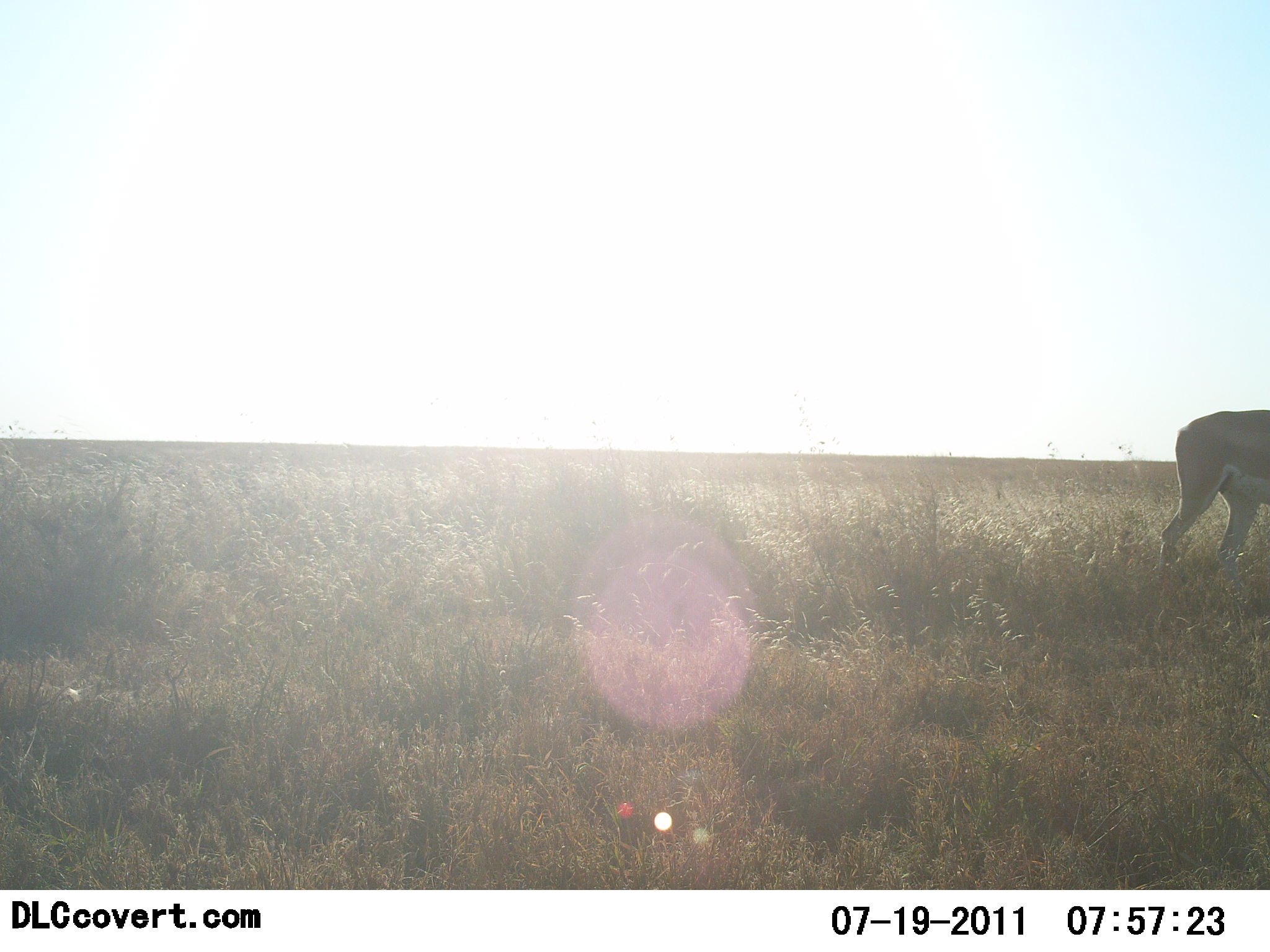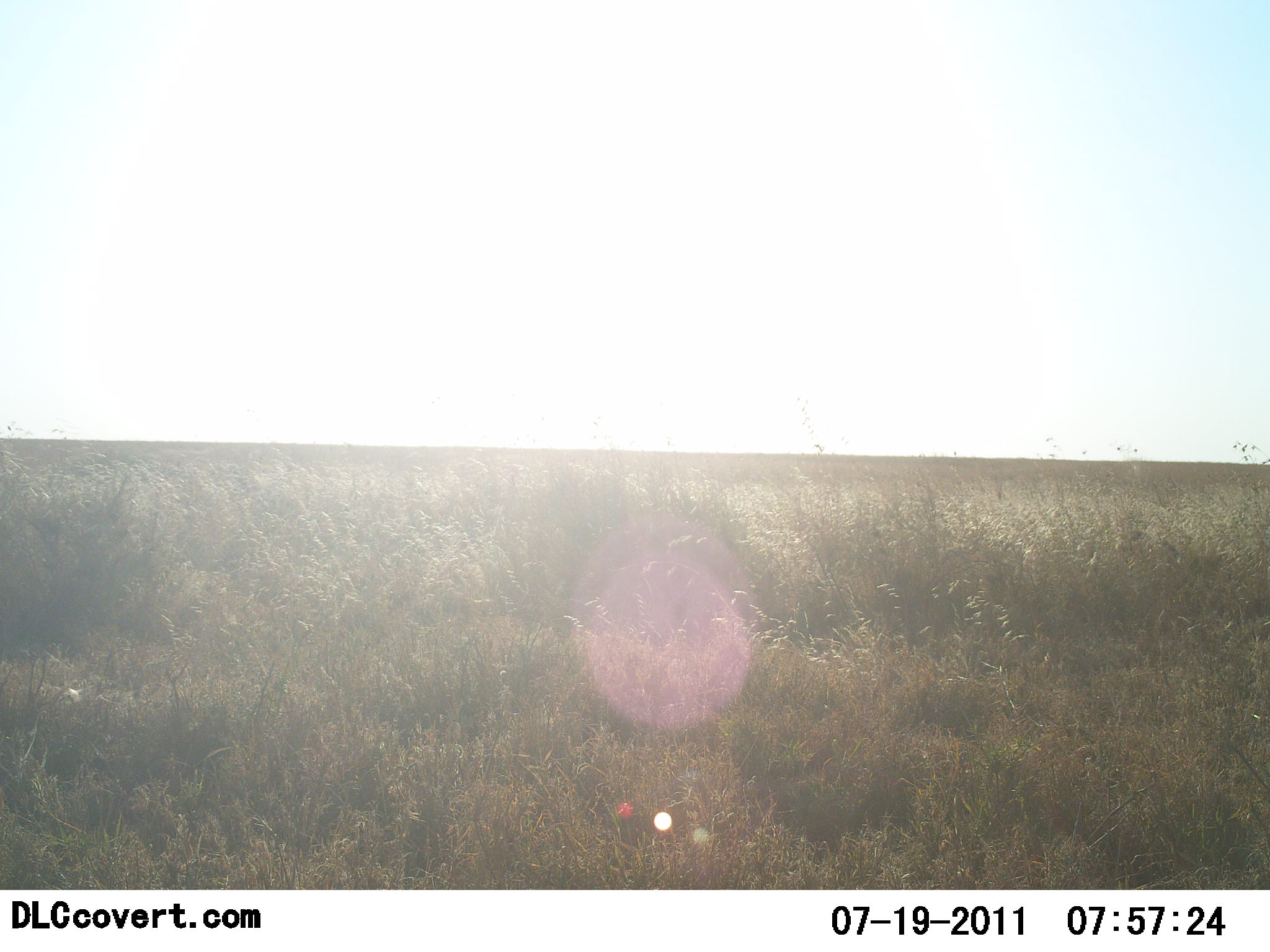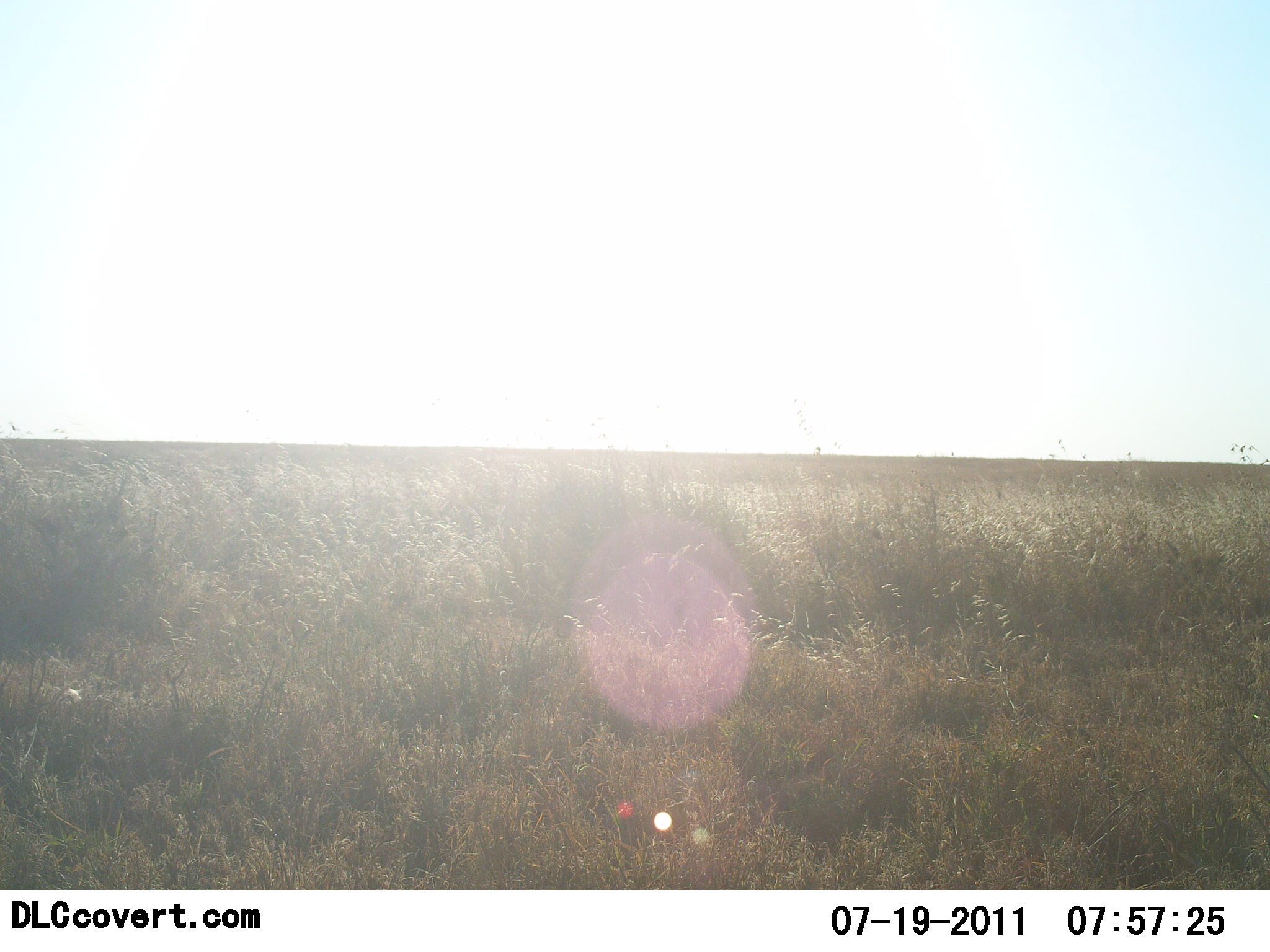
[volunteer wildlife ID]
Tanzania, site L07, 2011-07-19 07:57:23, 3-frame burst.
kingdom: Animalia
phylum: Chordata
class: Mammalia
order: Artiodactyla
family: Bovidae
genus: Nanger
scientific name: Nanger granti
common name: grant's gazelle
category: gazellegrants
Gazellegrants (grant's gazelle) (Nanger granti), count 1. Behavior (volunteer vote fractions): standing 0%, resting 0%, moving 100%, interacting 0%. Young present (vote fraction): 0%. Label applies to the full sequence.